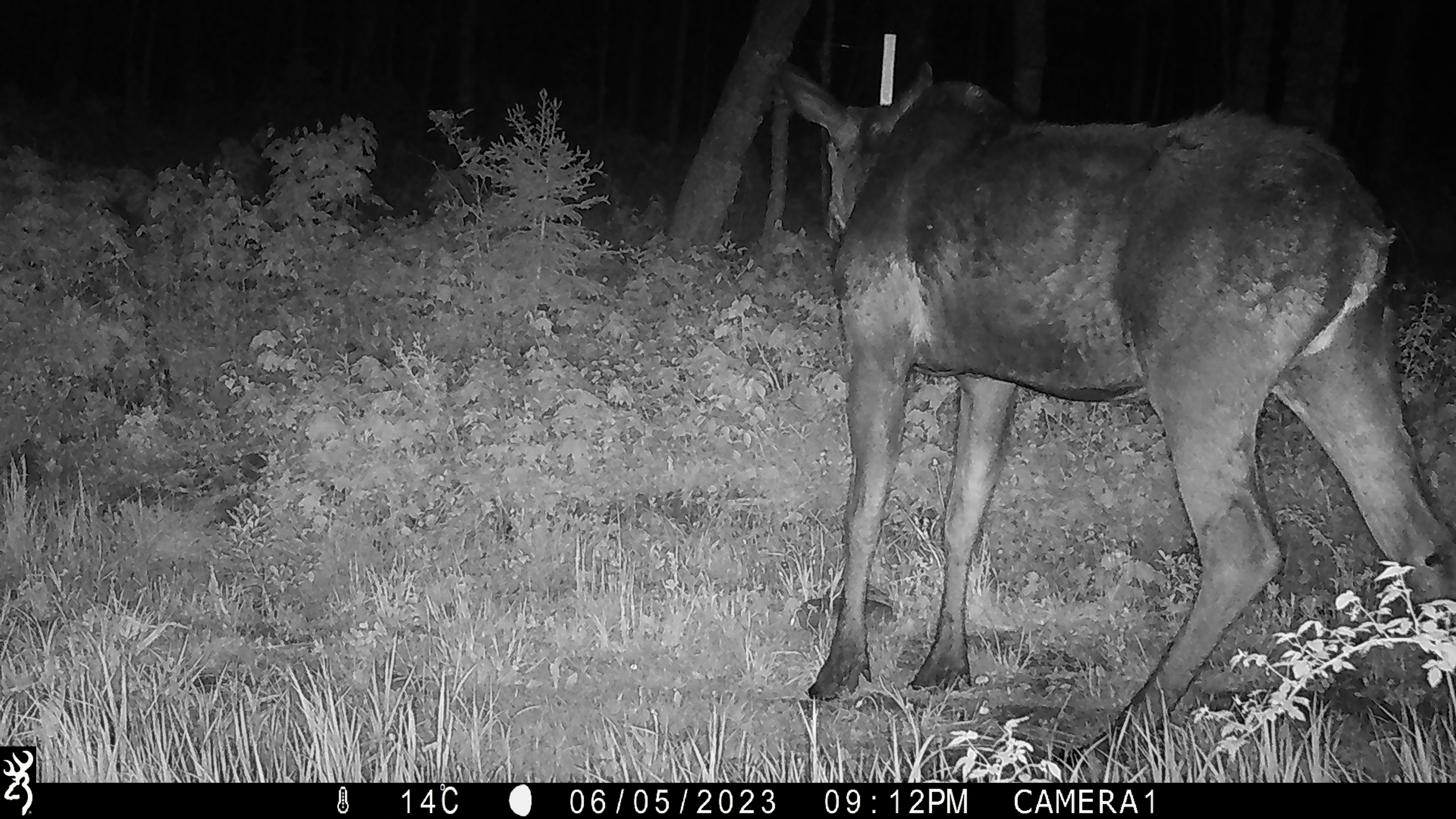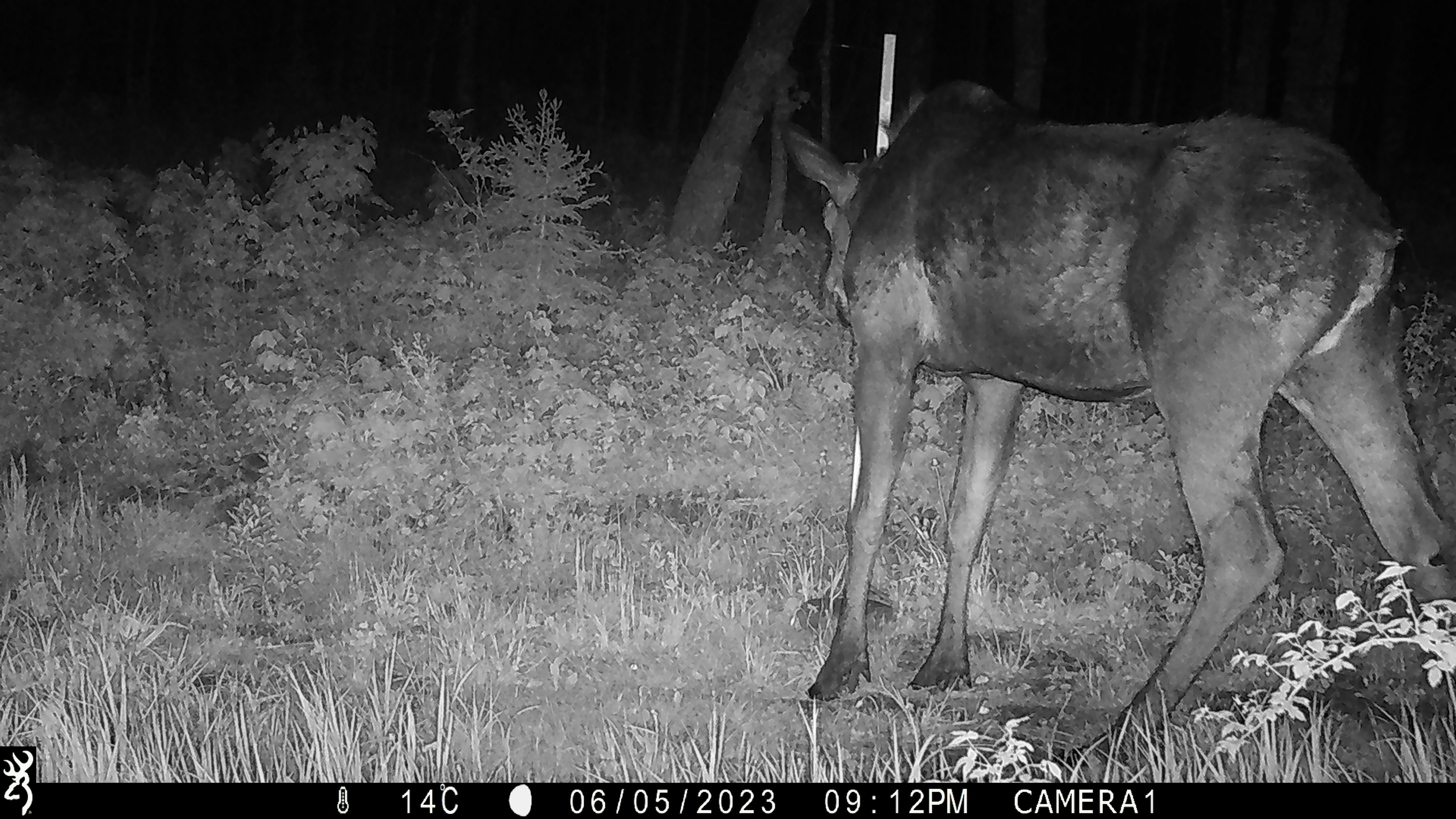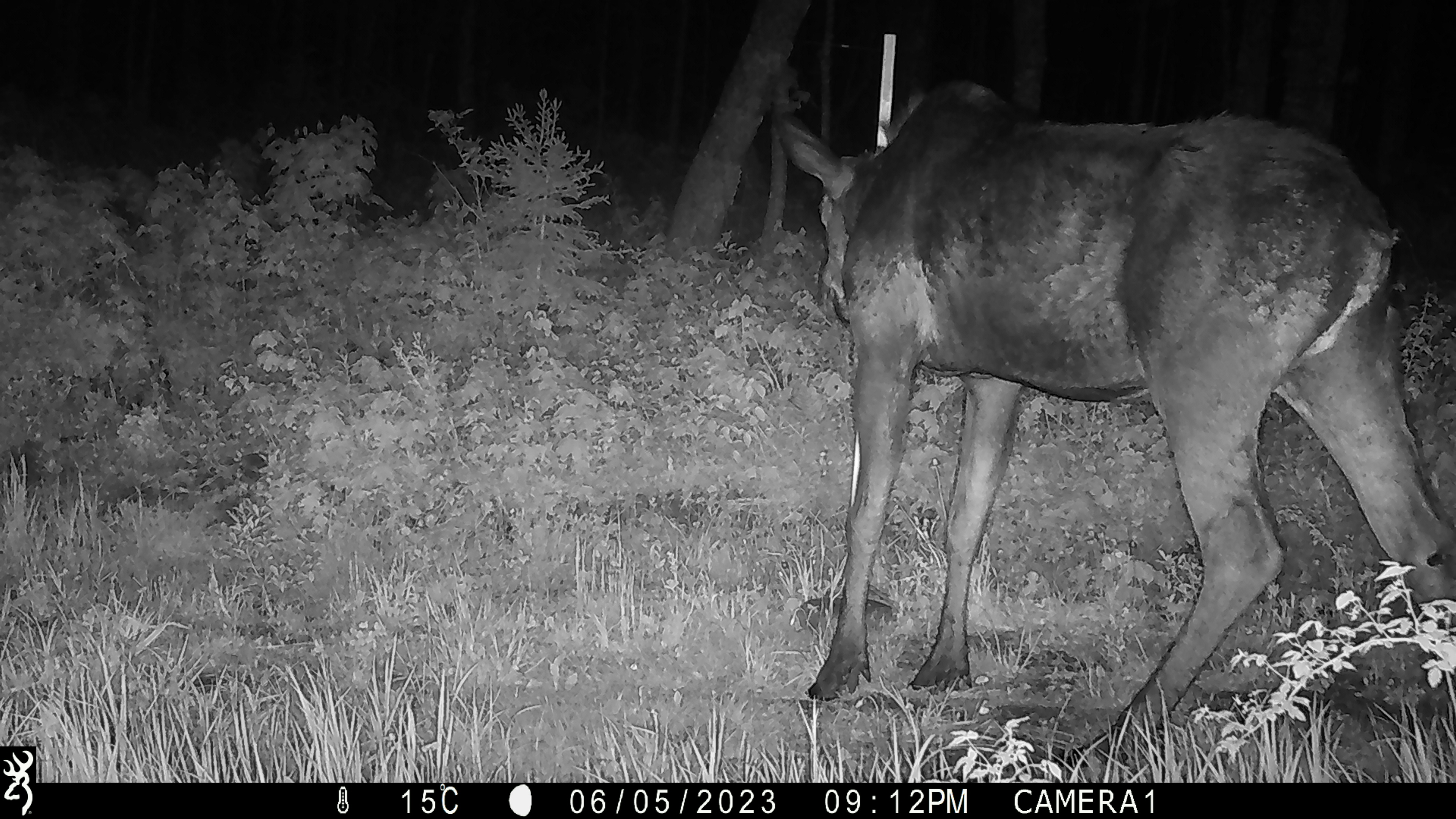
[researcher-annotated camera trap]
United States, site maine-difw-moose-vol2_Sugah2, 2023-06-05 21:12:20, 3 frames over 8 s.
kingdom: Animalia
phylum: Chordata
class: Mammalia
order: Artiodactyla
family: Cervidae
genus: Alces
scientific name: Alces alces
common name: moose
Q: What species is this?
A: Moose (Alces alces).